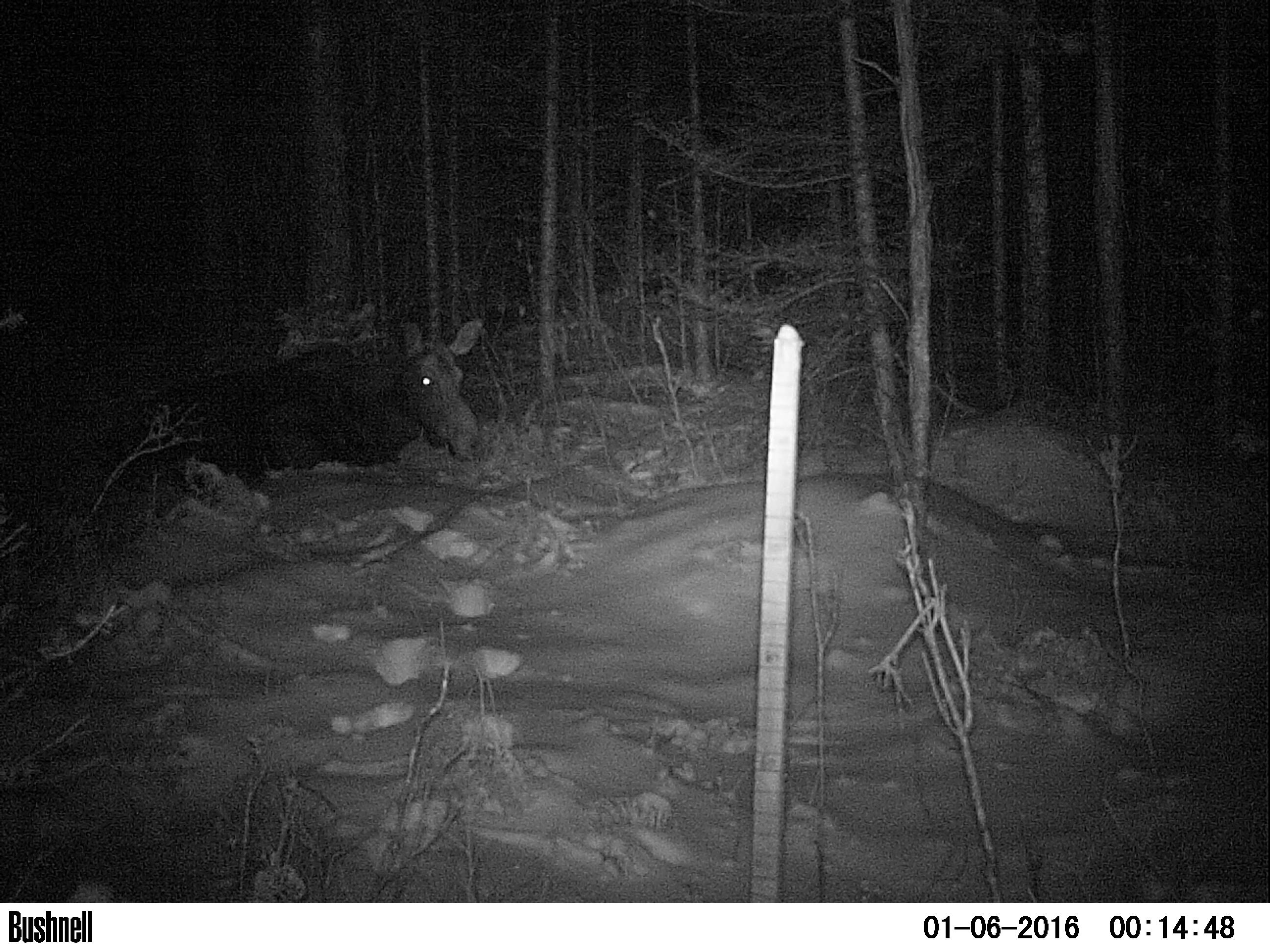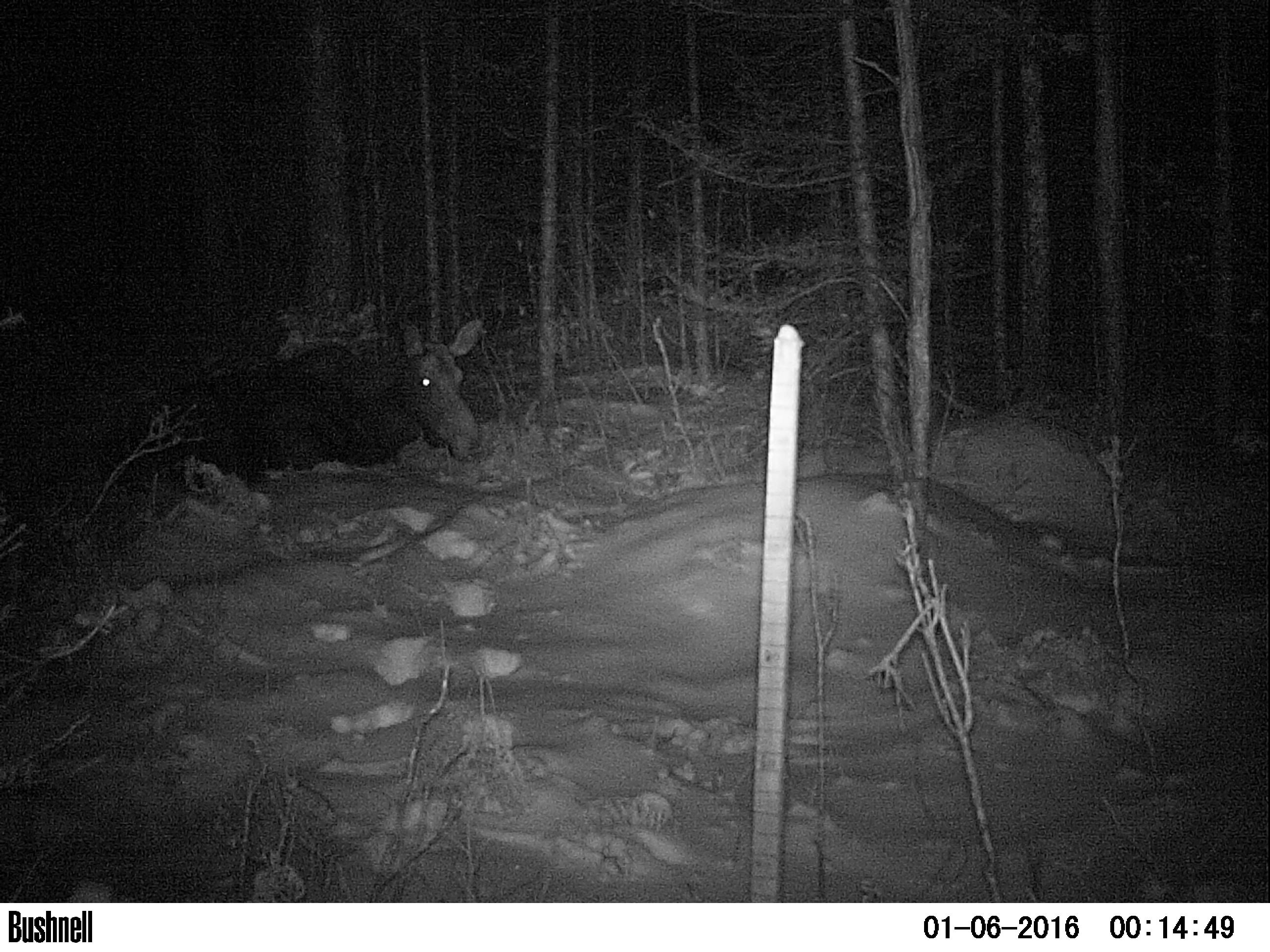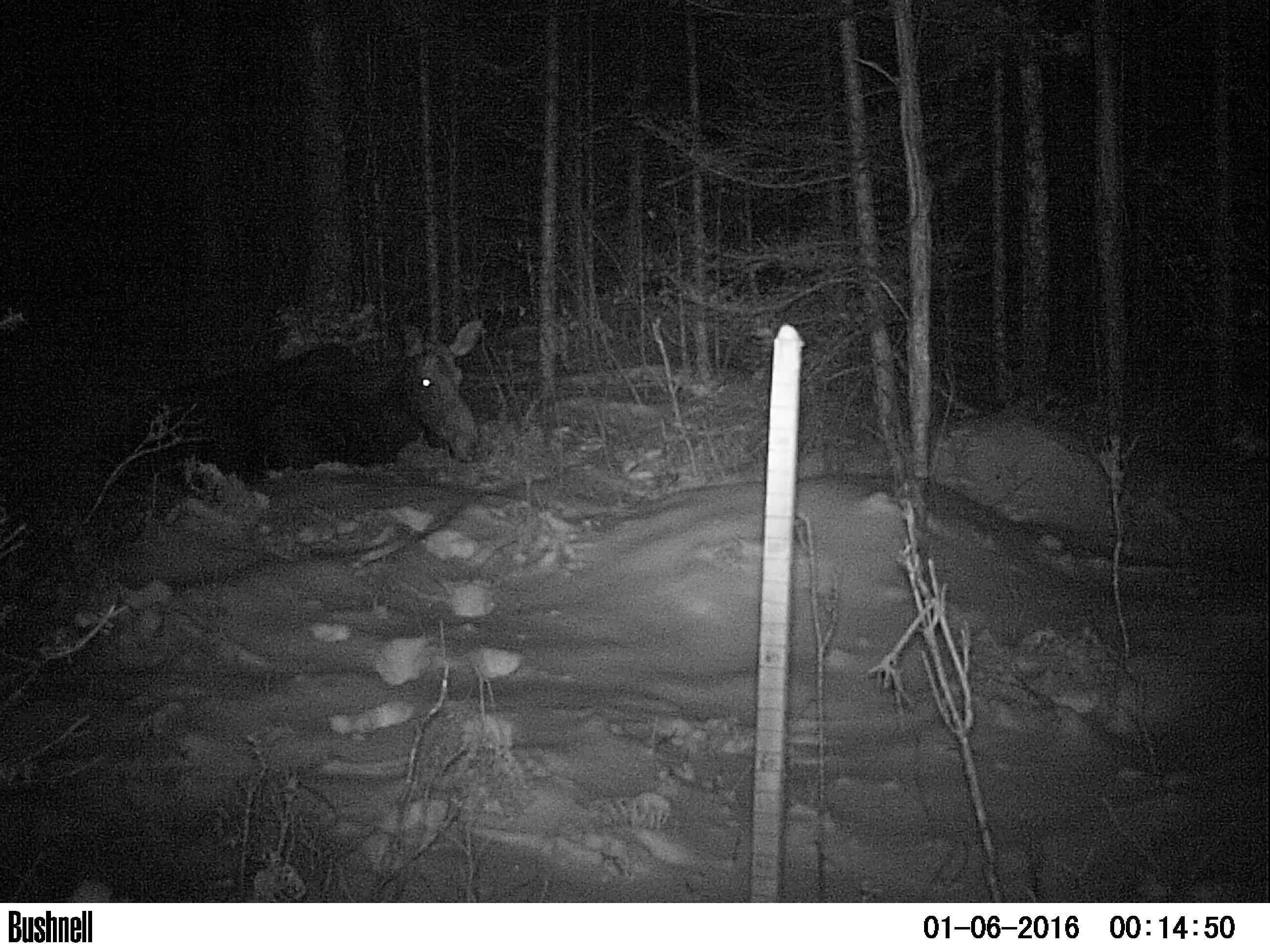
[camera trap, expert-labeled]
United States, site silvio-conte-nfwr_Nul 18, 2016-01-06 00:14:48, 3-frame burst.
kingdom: Animalia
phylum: Chordata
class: Mammalia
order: Artiodactyla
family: Cervidae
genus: Alces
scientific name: Alces alces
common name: moose